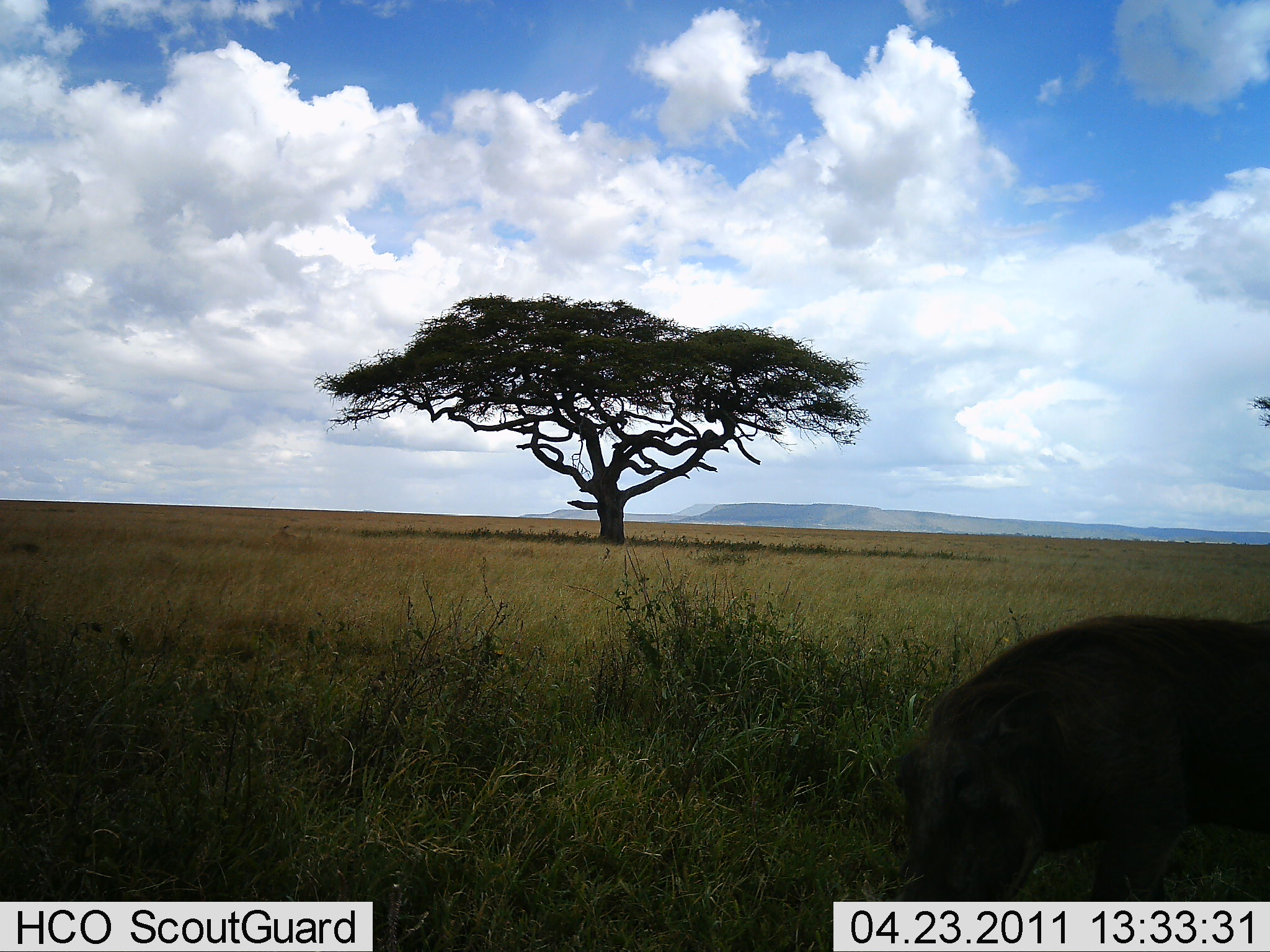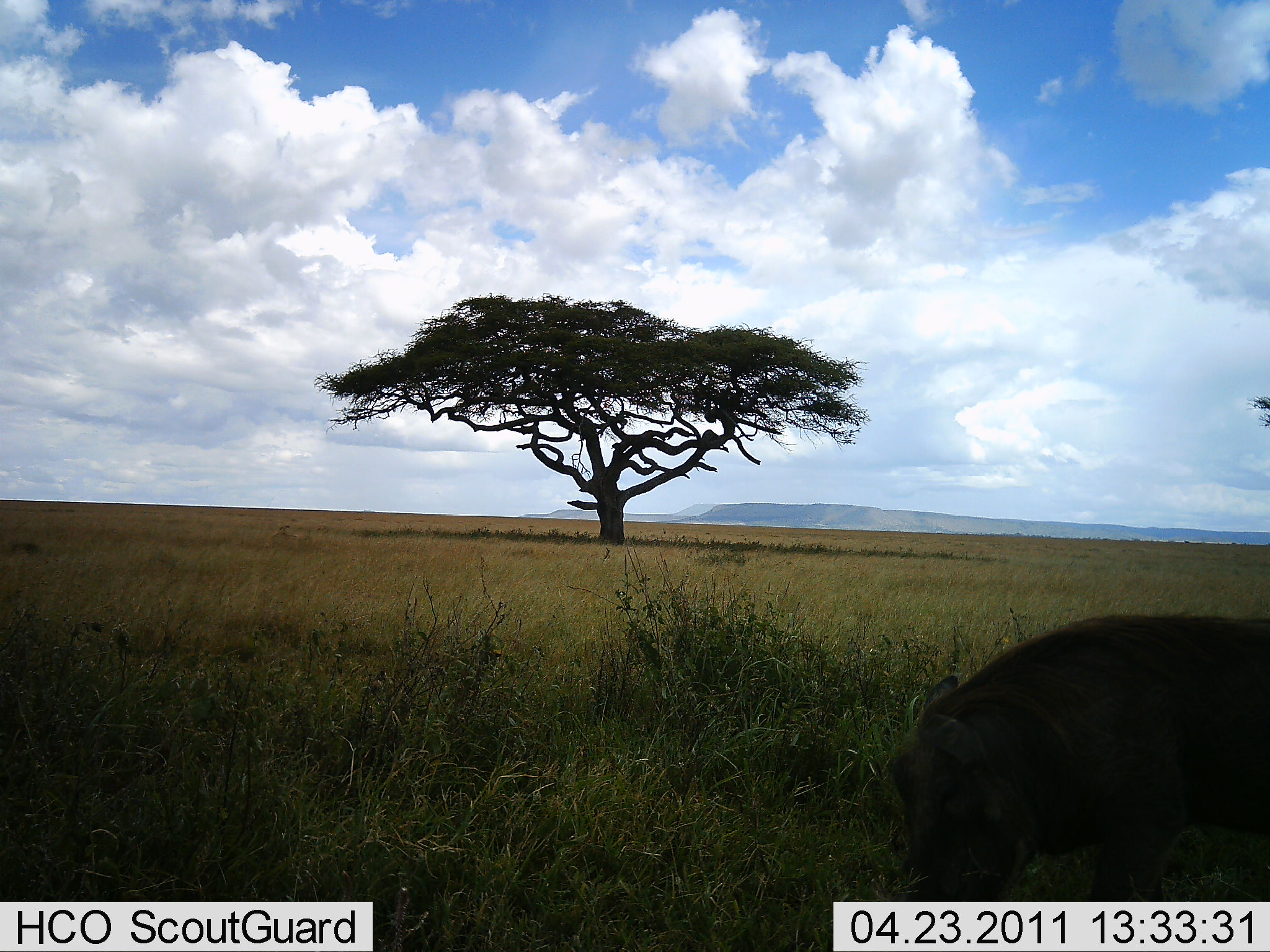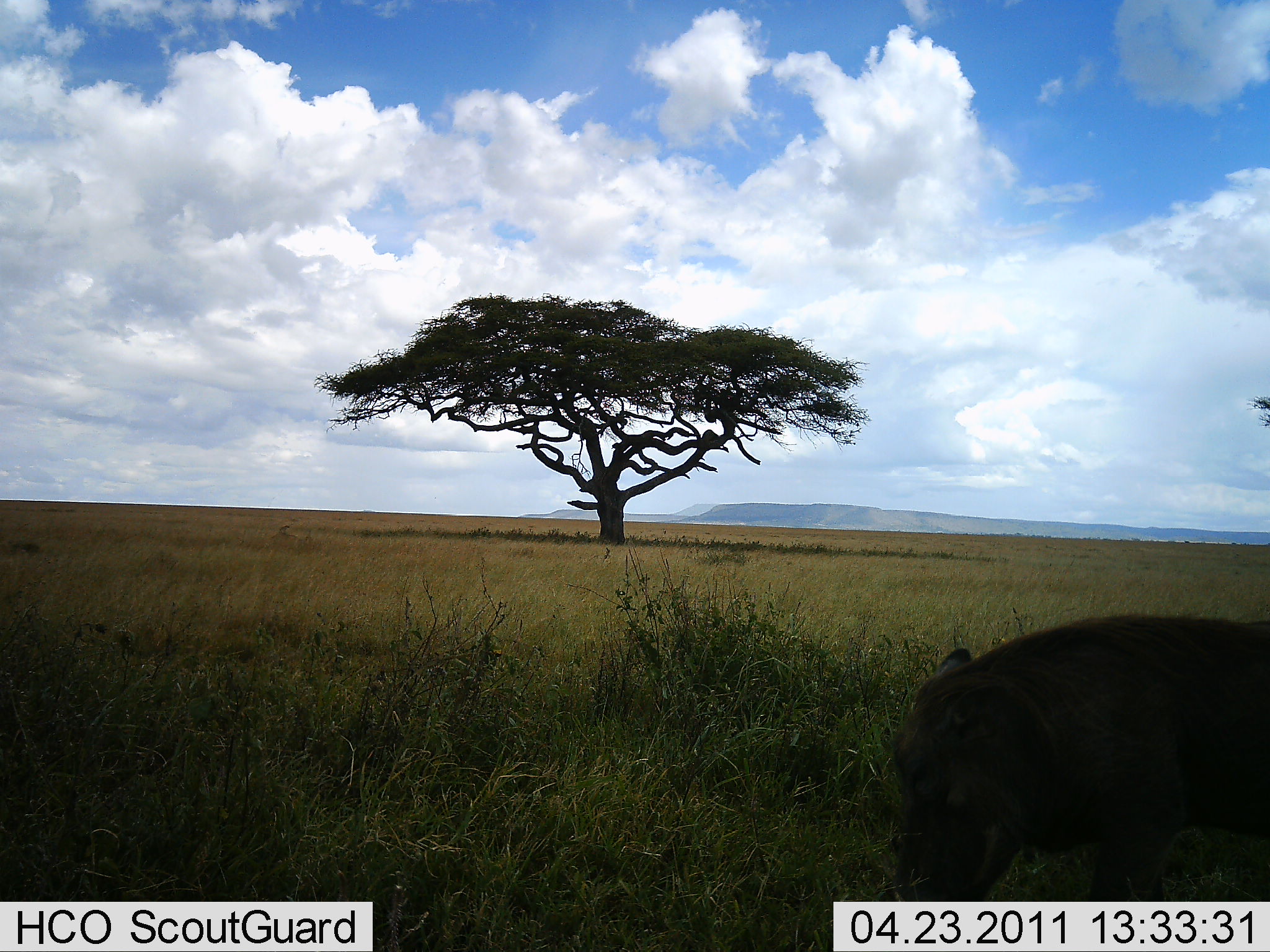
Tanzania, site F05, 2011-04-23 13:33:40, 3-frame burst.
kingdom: Animalia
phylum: Chordata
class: Mammalia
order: Artiodactyla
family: Suidae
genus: Phacochoerus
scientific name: Phacochoerus africanus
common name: warthog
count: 1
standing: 30%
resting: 0%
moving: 0%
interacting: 0%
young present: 0%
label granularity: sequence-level